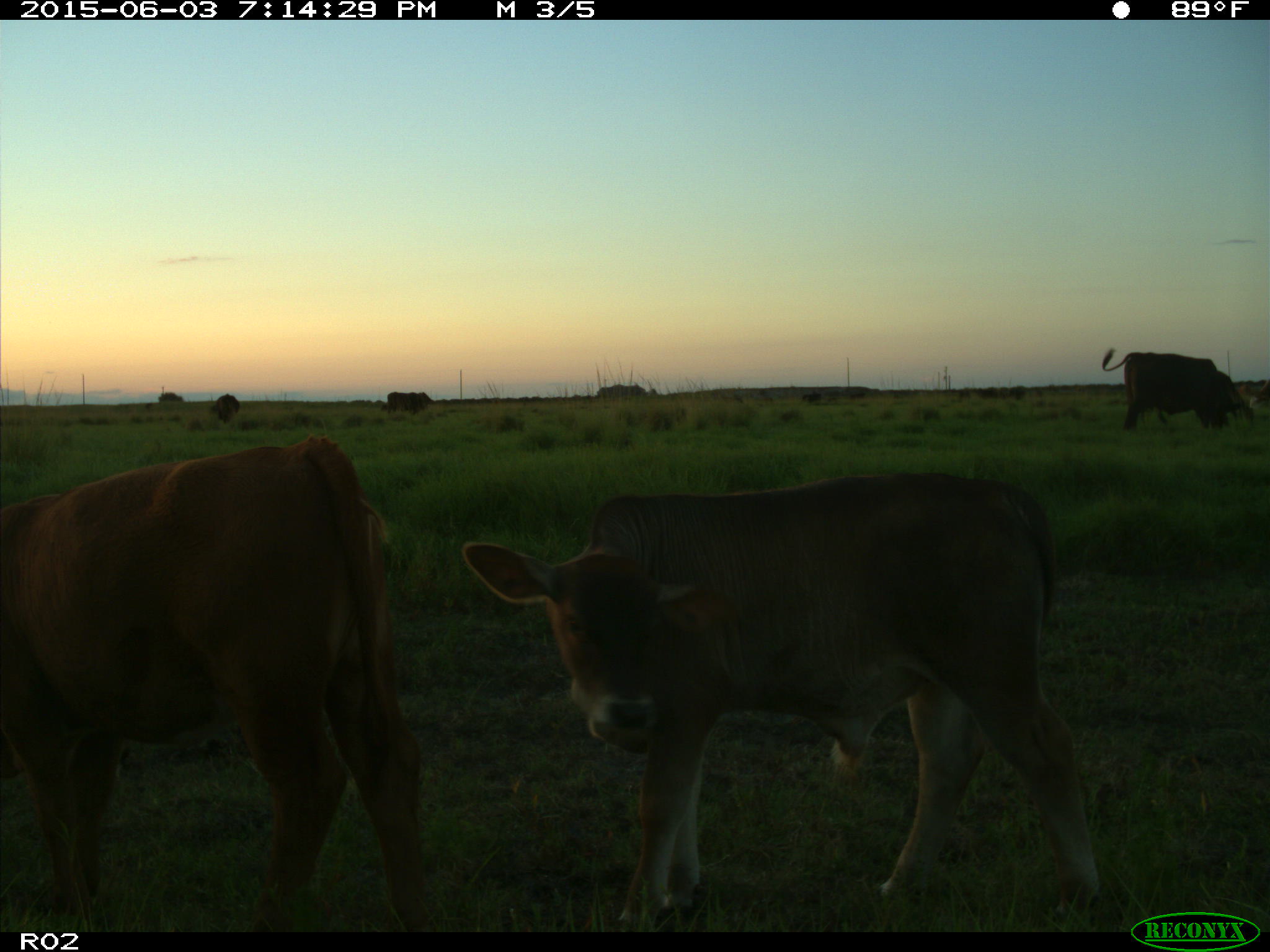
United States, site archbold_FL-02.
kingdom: Animalia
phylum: Chordata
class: Mammalia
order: Artiodactyla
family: Bovidae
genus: Bos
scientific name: Bos taurus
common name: domestic cow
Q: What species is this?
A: Bos taurus (domestic cow).